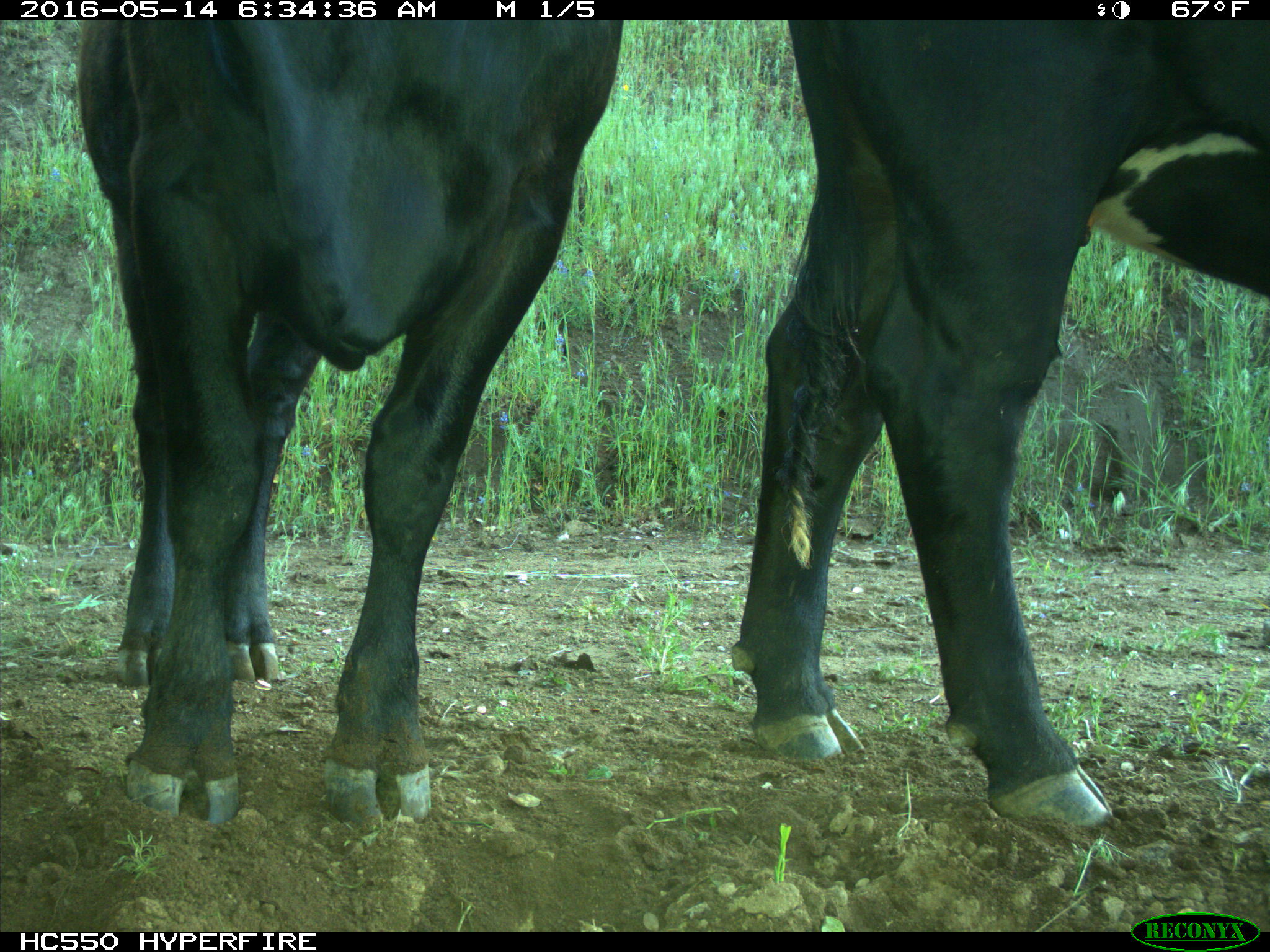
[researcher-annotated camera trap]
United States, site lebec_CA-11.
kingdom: Animalia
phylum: Chordata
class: Mammalia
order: Artiodactyla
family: Bovidae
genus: Bos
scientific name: Bos taurus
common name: domestic cow